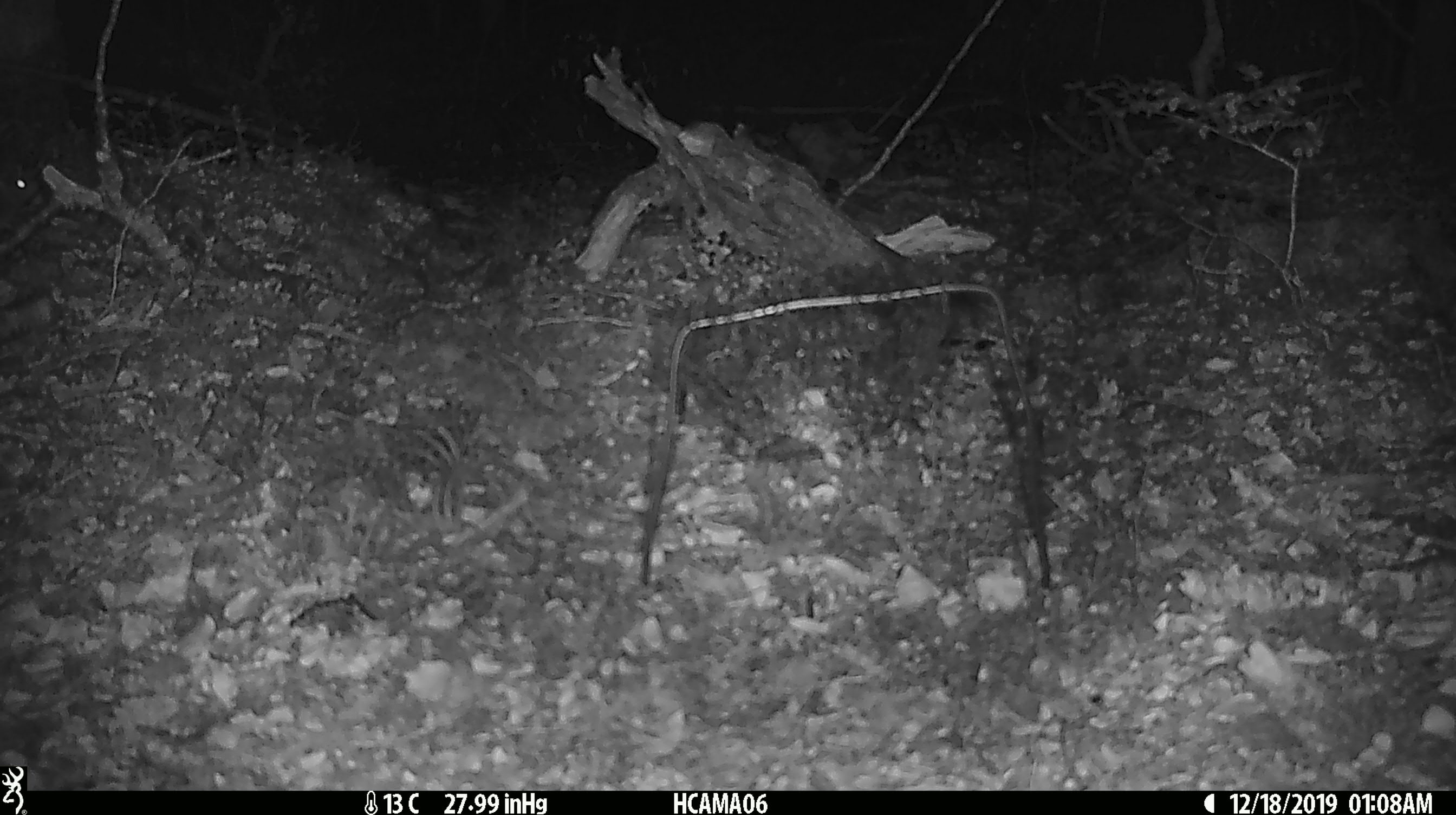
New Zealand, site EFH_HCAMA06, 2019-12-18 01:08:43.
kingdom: Animalia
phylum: Chordata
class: Mammalia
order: Rodentia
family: Muridae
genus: Mus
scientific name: Mus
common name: mouse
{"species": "mouse (Mus)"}